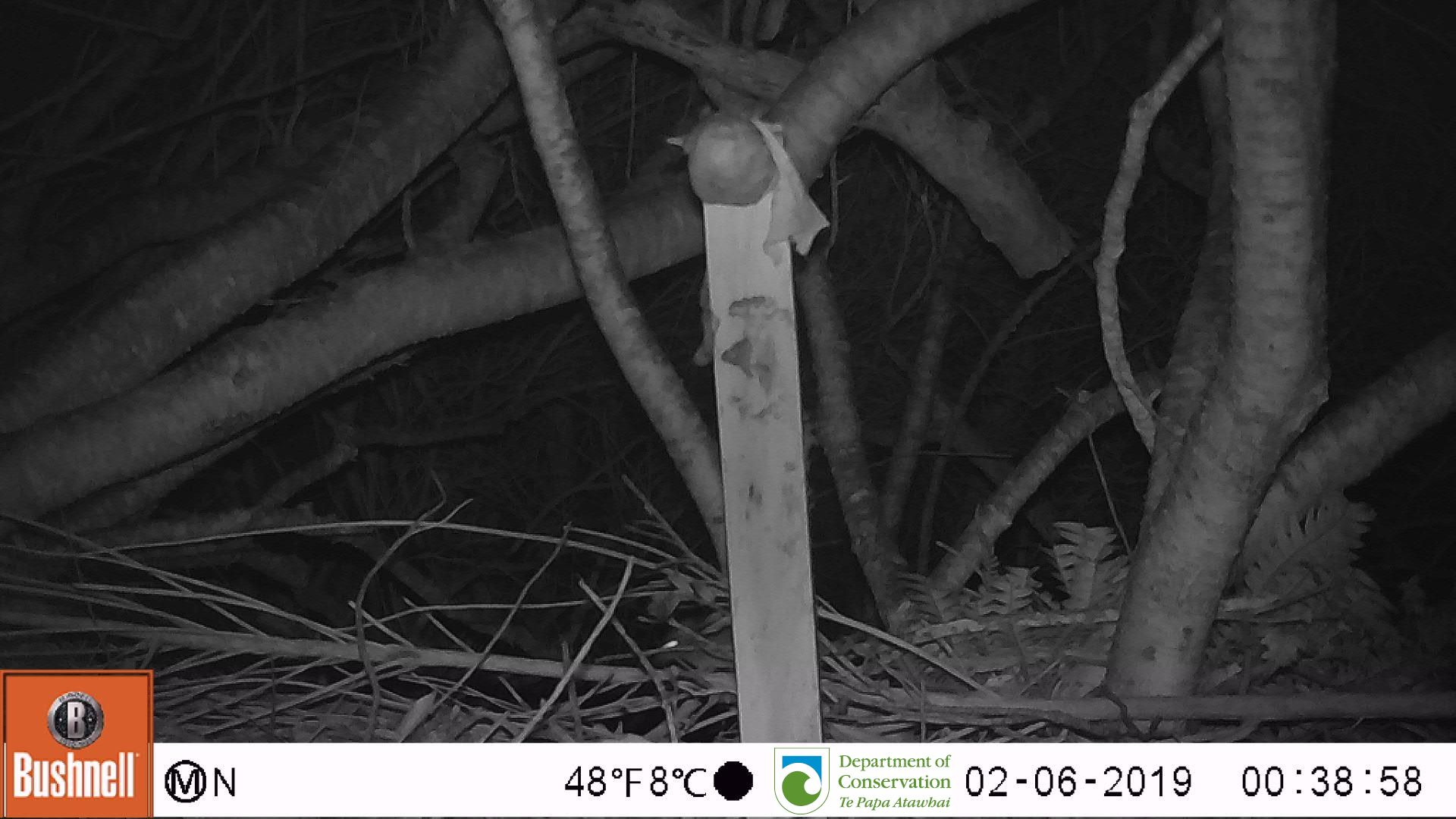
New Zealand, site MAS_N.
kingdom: Animalia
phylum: Chordata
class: Mammalia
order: Rodentia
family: Muridae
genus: Mus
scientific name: Mus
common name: mouse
Mouse (Mus).